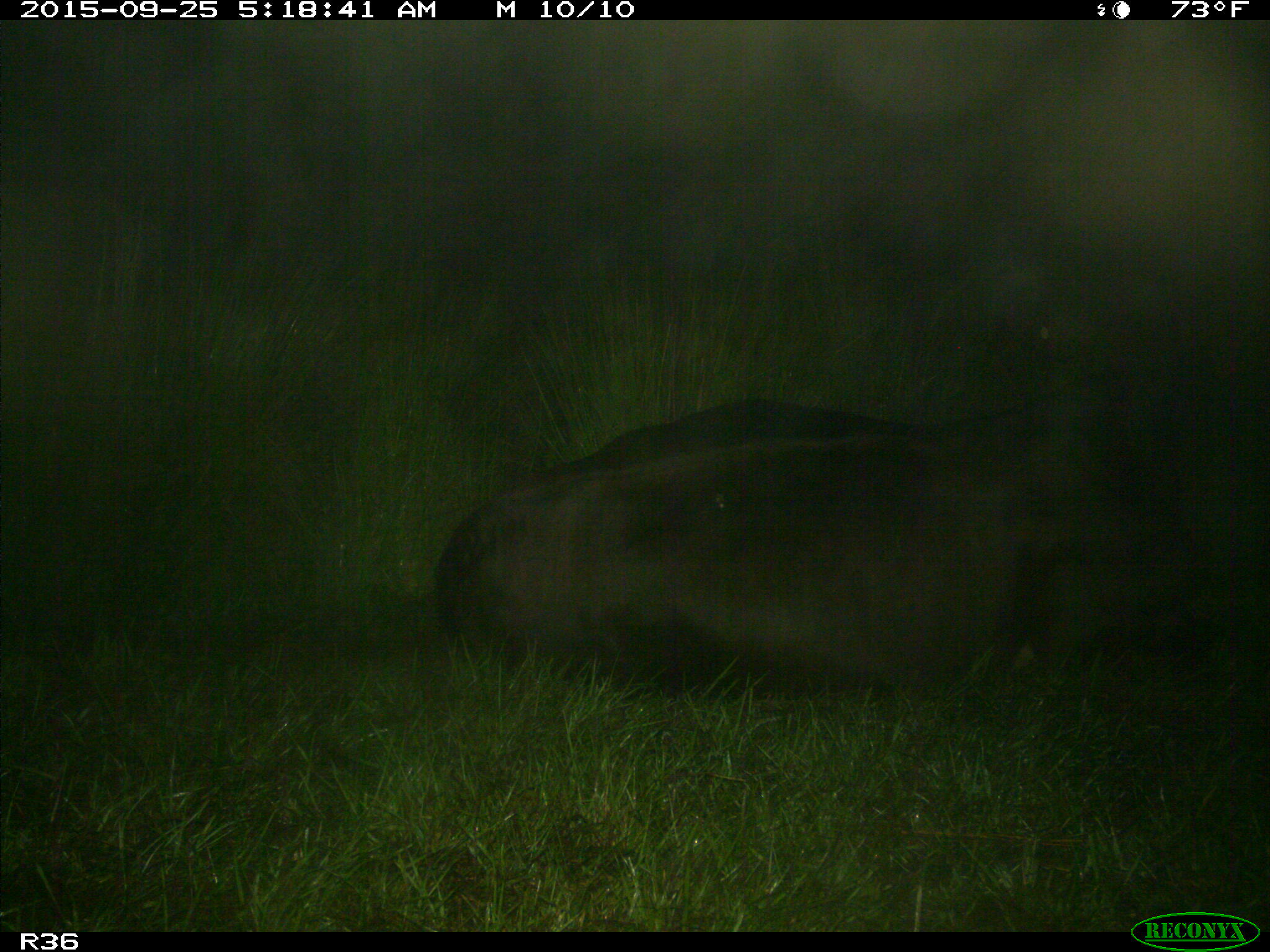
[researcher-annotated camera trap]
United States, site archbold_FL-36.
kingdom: Animalia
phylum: Chordata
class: Mammalia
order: Artiodactyla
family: Bovidae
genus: Bos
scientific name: Bos taurus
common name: domestic cow